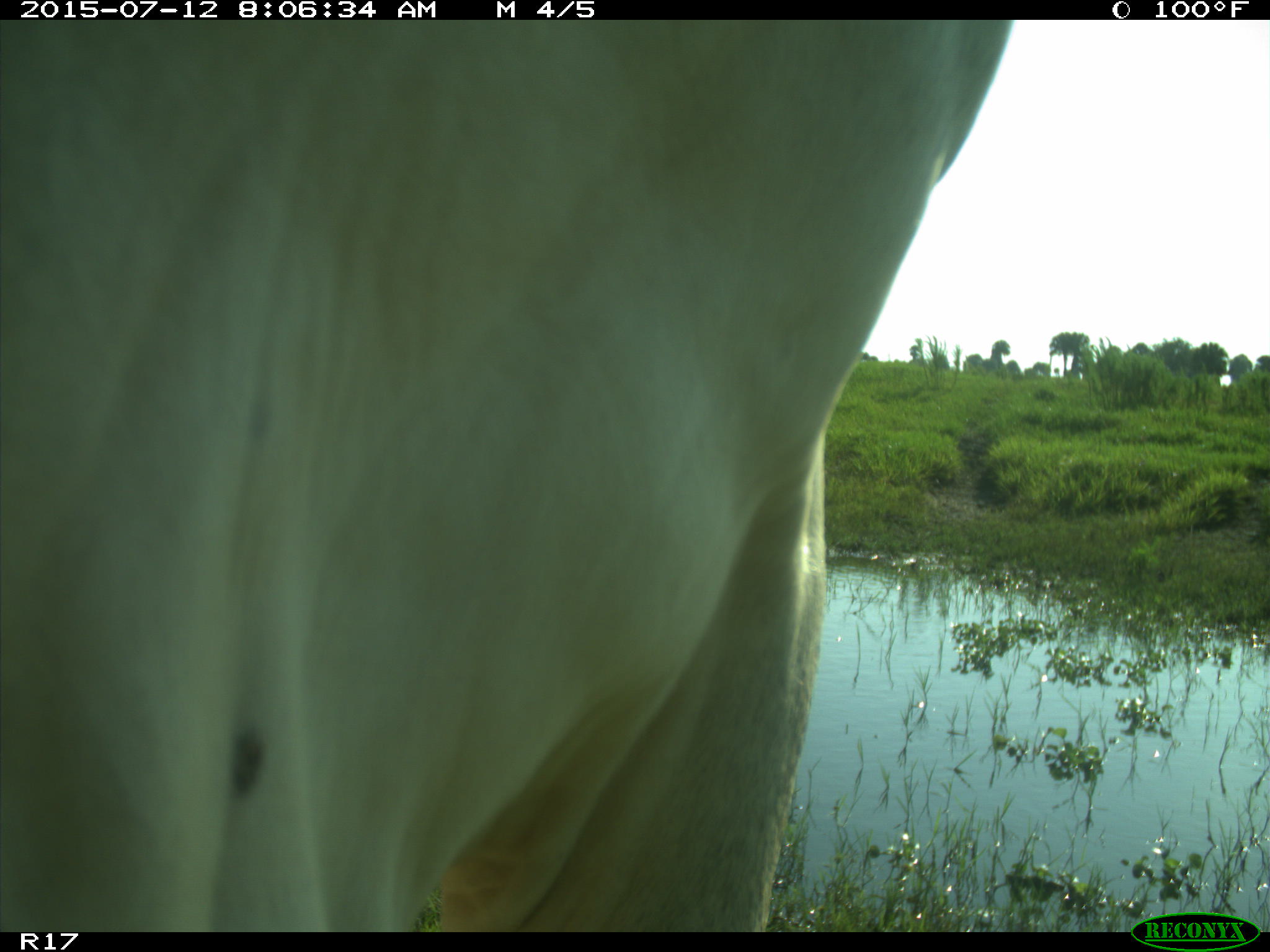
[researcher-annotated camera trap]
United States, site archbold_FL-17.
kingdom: Animalia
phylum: Chordata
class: Mammalia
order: Artiodactyla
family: Bovidae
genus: Bos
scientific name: Bos taurus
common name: domestic cow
Bos taurus (domestic cow).